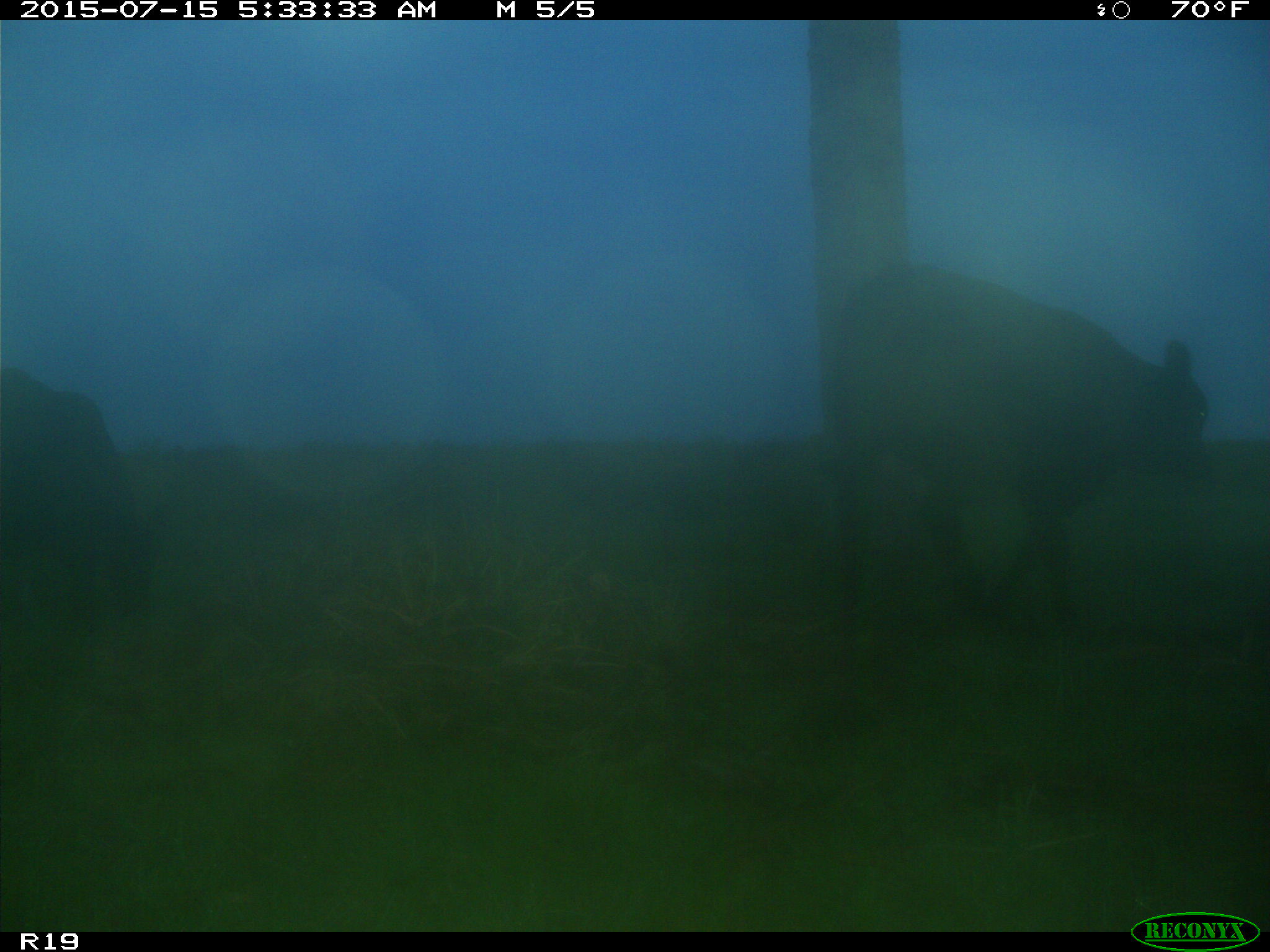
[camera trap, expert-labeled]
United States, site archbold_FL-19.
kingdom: Animalia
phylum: Chordata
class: Mammalia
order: Artiodactyla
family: Bovidae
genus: Bos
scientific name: Bos taurus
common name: domestic cow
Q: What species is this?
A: Bos taurus (domestic cow).